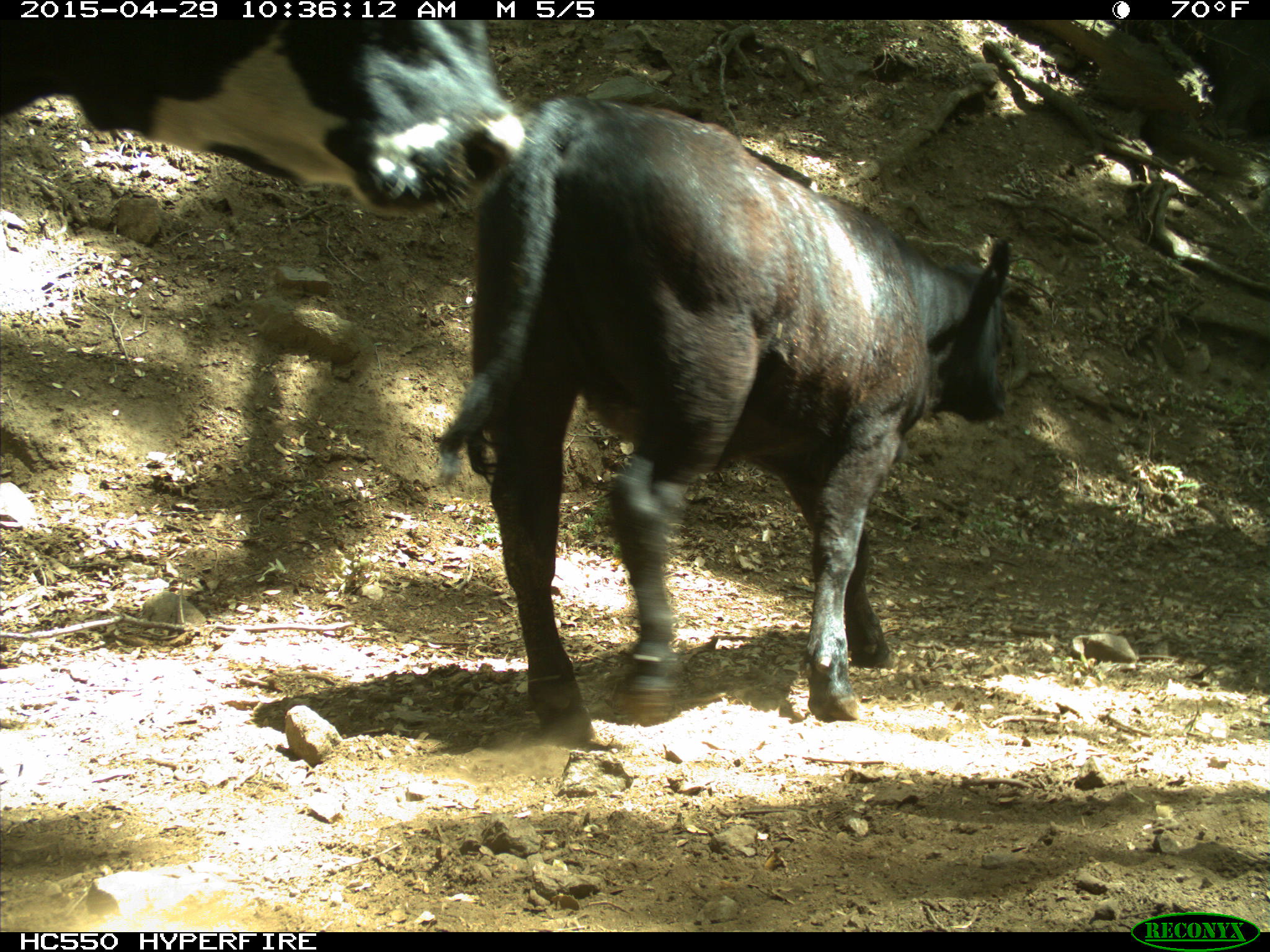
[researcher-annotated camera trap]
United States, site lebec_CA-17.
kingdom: Animalia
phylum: Chordata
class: Mammalia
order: Artiodactyla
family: Bovidae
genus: Bos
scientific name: Bos taurus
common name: domestic cow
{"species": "Bos taurus (domestic cow)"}